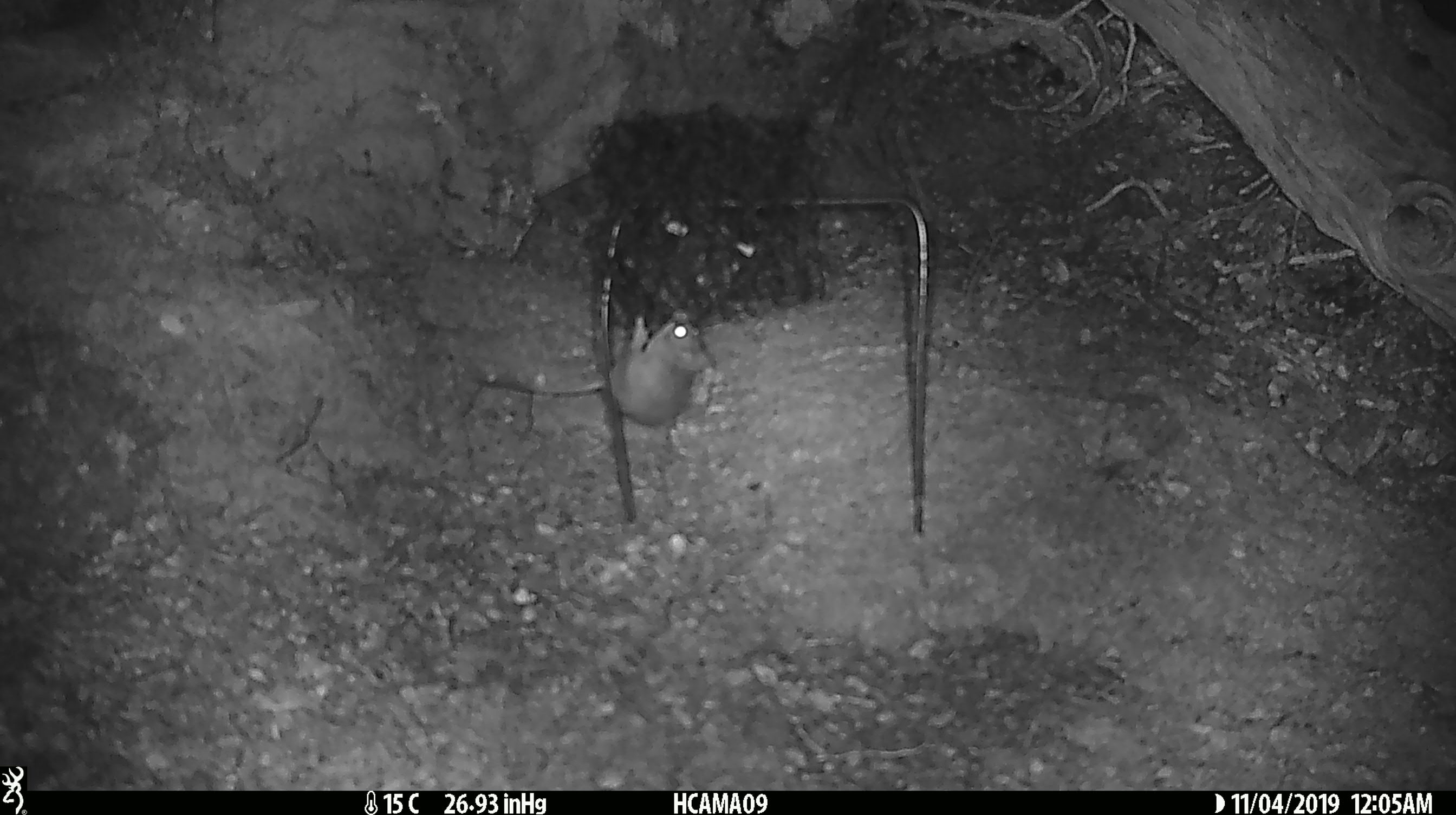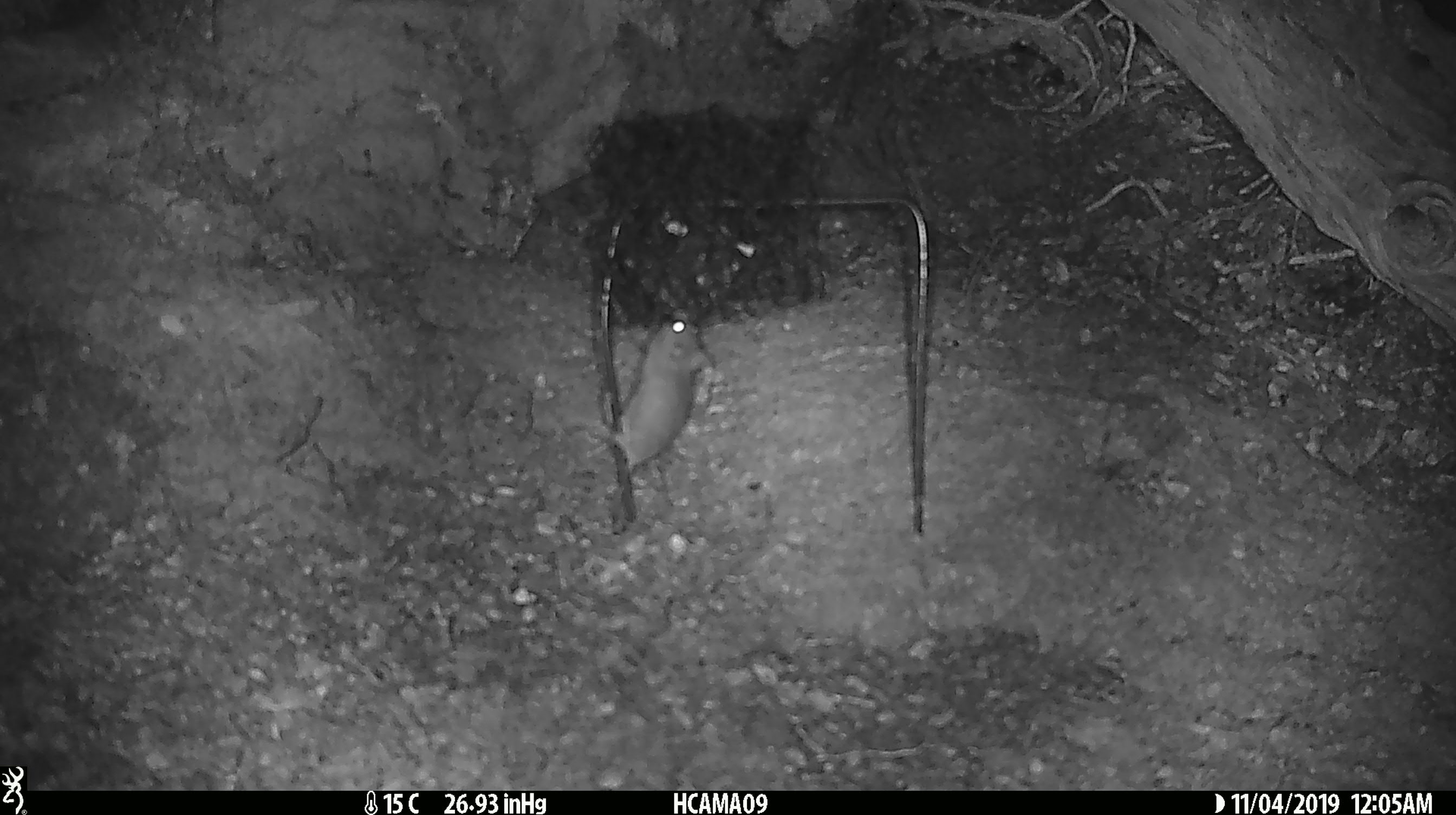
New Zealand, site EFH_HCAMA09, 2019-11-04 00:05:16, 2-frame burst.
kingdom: Animalia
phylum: Chordata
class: Mammalia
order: Rodentia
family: Muridae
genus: Mus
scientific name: Mus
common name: mouse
Mouse (Mus).